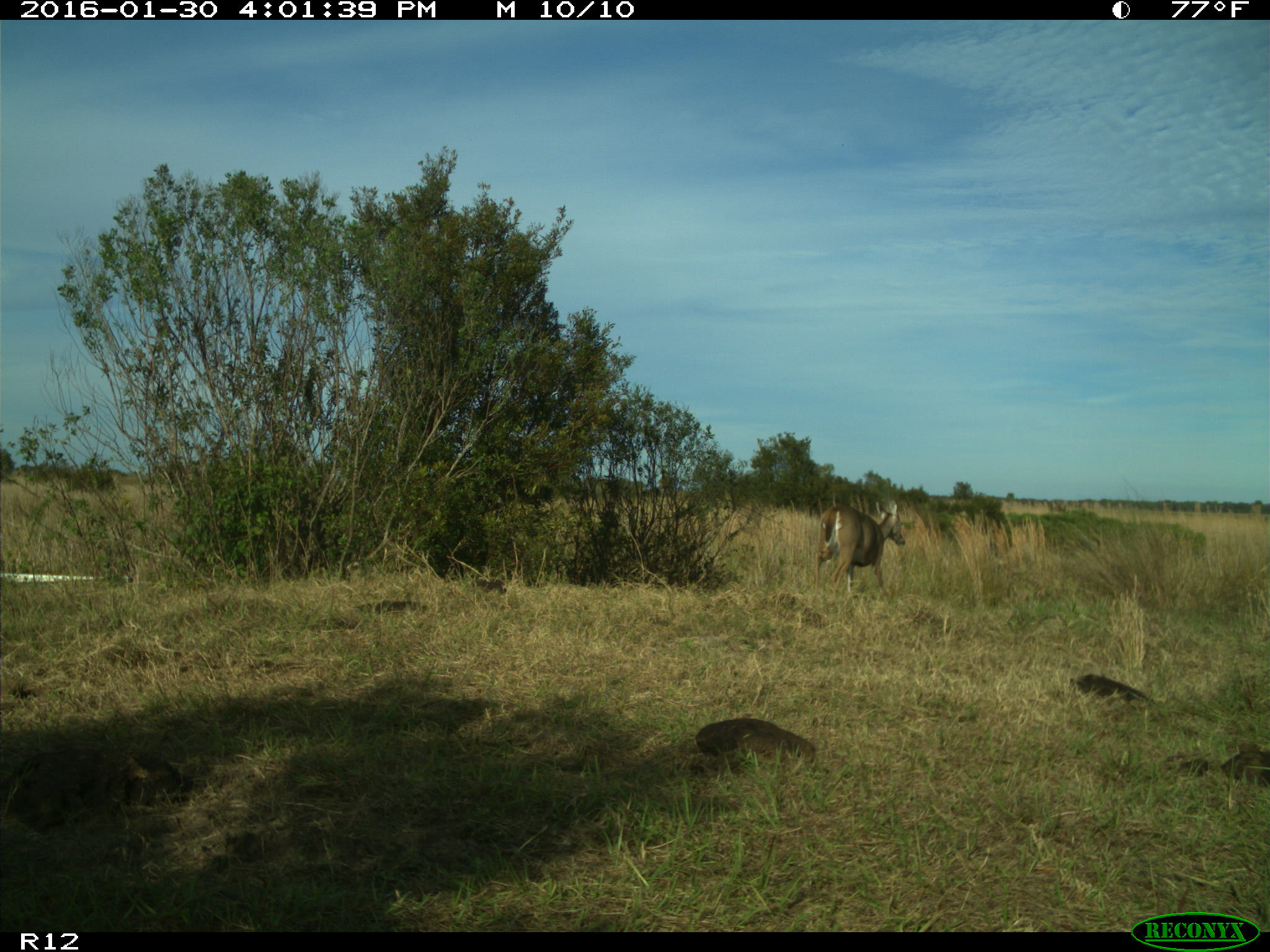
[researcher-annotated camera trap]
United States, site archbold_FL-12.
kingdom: Animalia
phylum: Chordata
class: Mammalia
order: Artiodactyla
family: Cervidae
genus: Odocoileus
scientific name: Odocoileus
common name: deer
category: unidentified deer